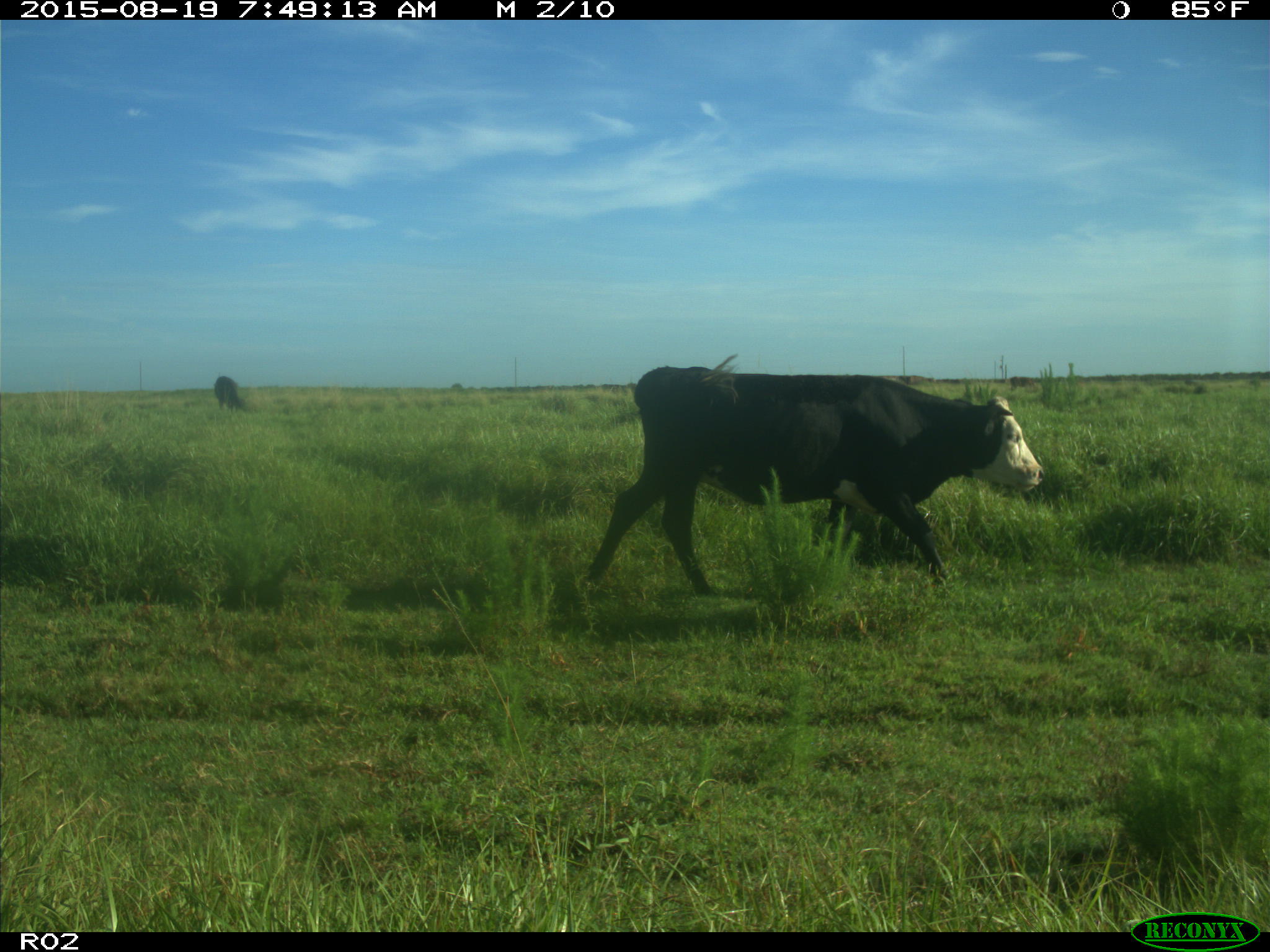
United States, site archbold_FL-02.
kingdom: Animalia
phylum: Chordata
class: Mammalia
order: Artiodactyla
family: Bovidae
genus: Bos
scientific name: Bos taurus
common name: domestic cow